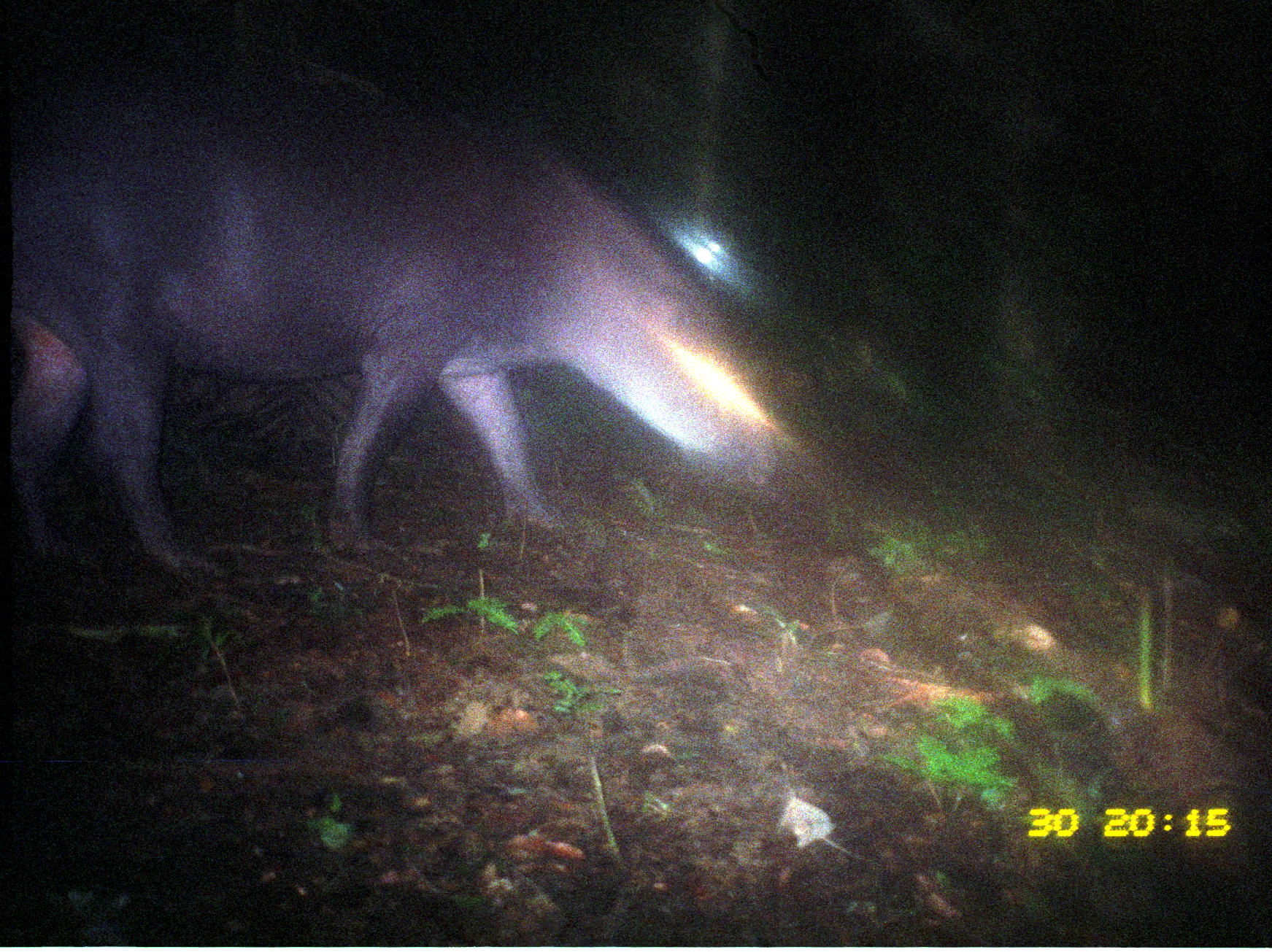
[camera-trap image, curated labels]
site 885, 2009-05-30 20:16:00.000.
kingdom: Animalia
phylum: Chordata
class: Mammalia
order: Perissodactyla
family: Tapiridae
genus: Tapirus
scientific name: Tapirus terrestris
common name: south american tapir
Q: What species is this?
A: Tapirus terrestris (south american tapir).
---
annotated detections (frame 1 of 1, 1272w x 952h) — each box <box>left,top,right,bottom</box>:
tapirus terrestris: <box>8,14,792,589</box>